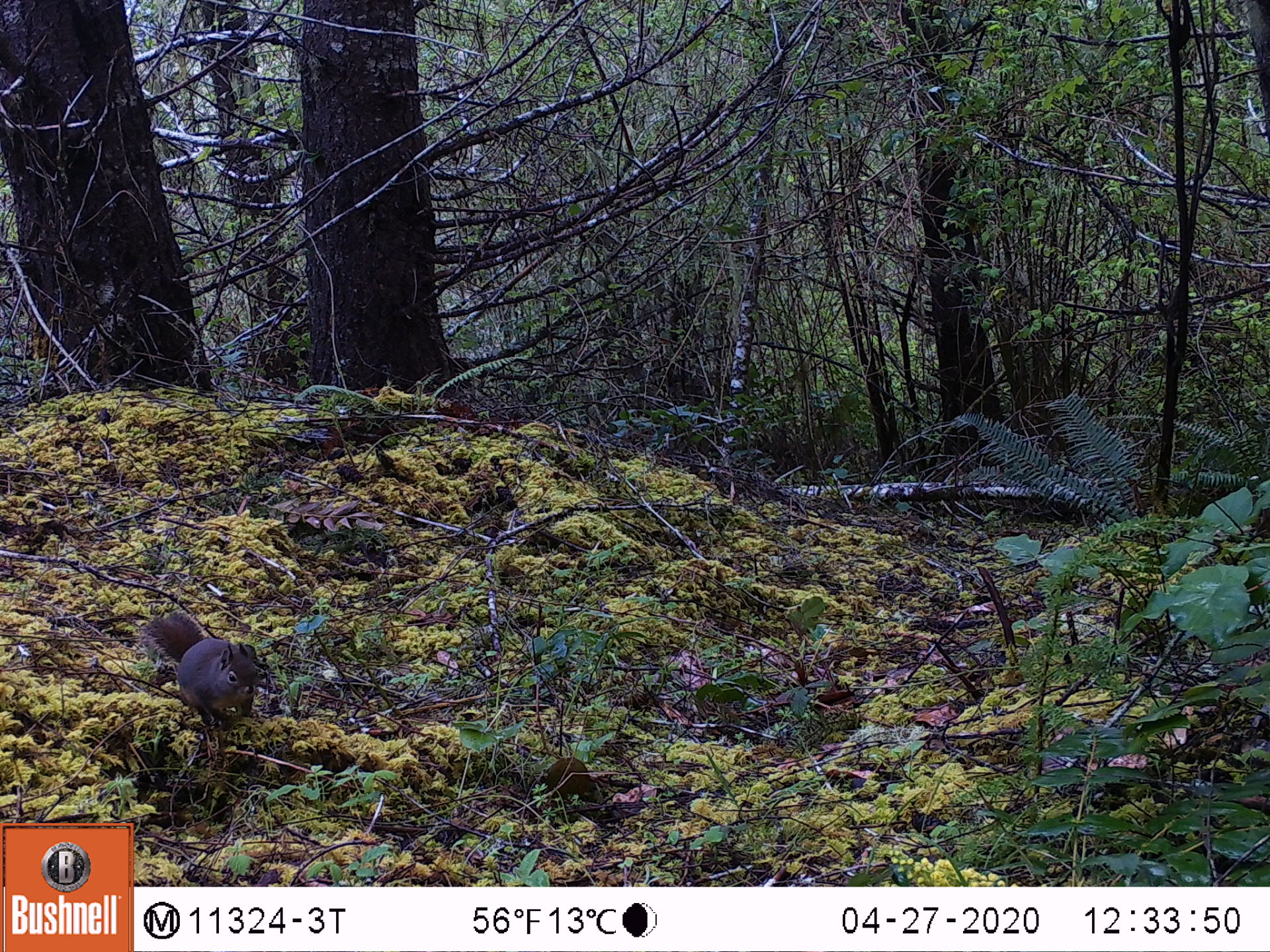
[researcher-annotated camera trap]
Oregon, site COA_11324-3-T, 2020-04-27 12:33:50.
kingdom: Animalia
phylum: Chordata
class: Mammalia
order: Rodentia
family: Sciuridae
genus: Tamiasciurus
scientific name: Tamiasciurus douglasii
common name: douglas squirrel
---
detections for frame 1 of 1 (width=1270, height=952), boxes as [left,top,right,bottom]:
douglas squirrel: [138,606,264,726]